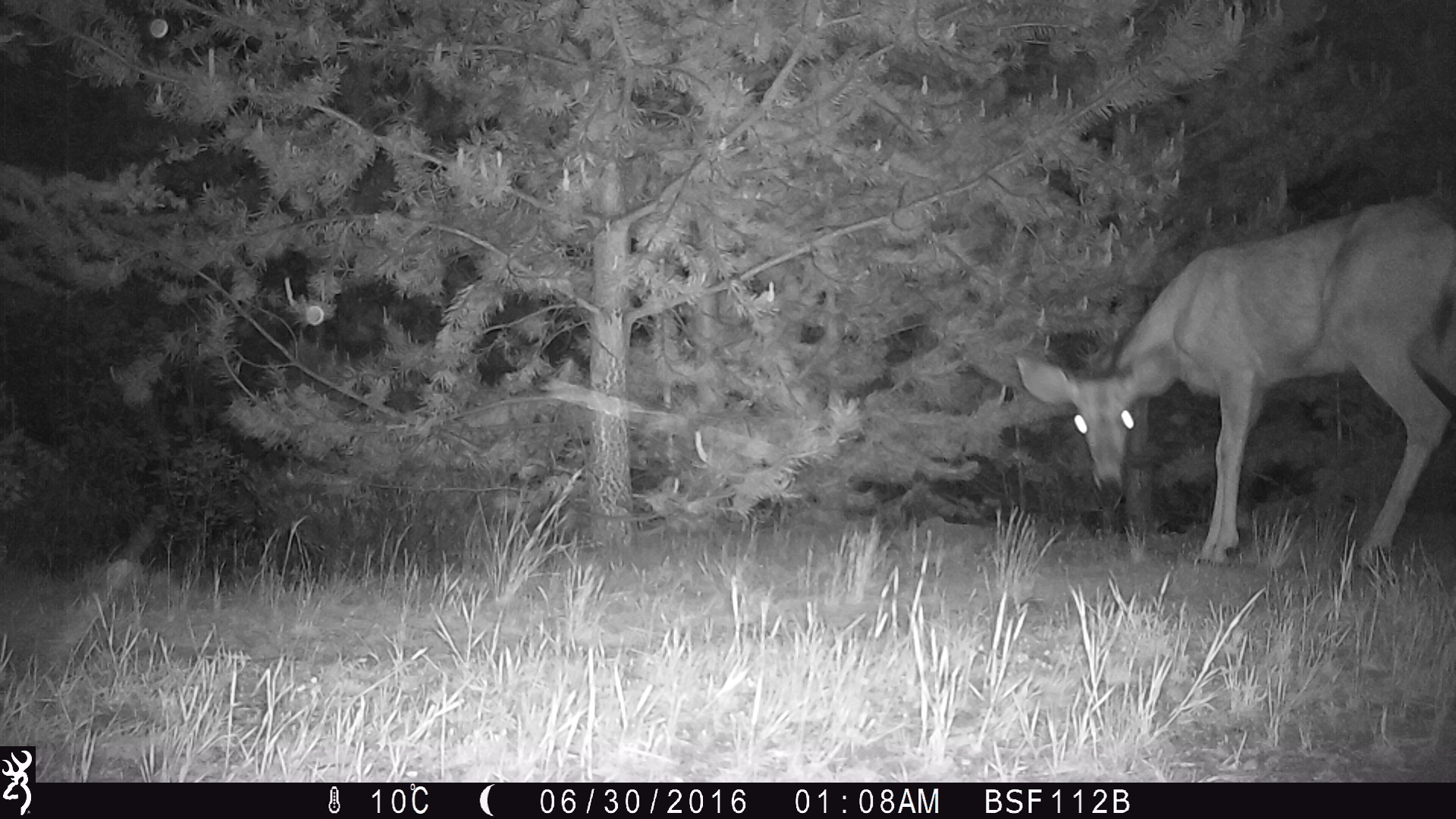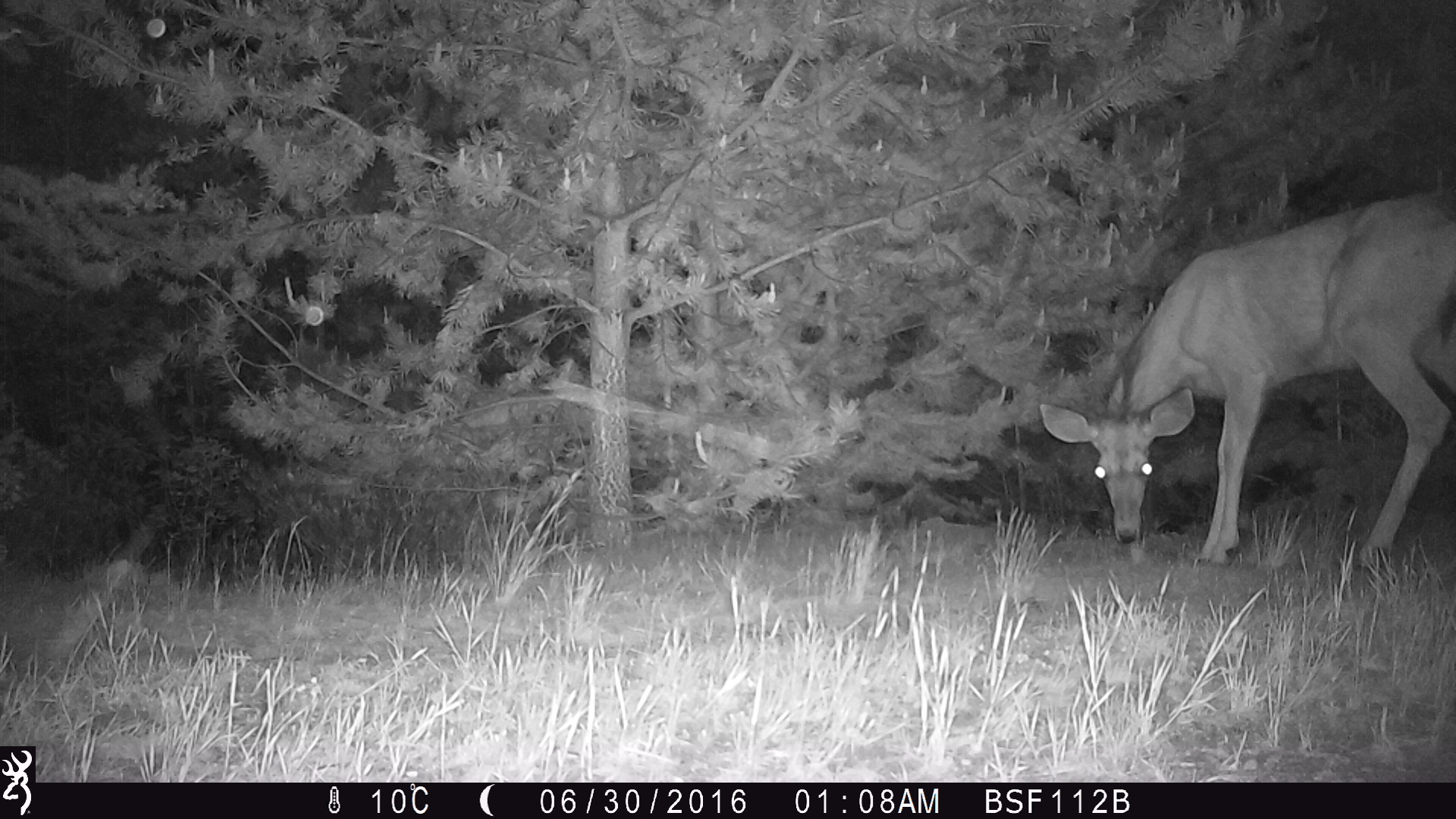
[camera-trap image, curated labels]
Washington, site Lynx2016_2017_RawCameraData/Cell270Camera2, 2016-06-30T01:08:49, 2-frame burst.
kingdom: Animalia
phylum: Chordata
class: Mammalia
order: Artiodactyla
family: Cervidae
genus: Odocoileus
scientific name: Odocoileus hemionus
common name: mule deer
Odocoileus hemionus (mule deer). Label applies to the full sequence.